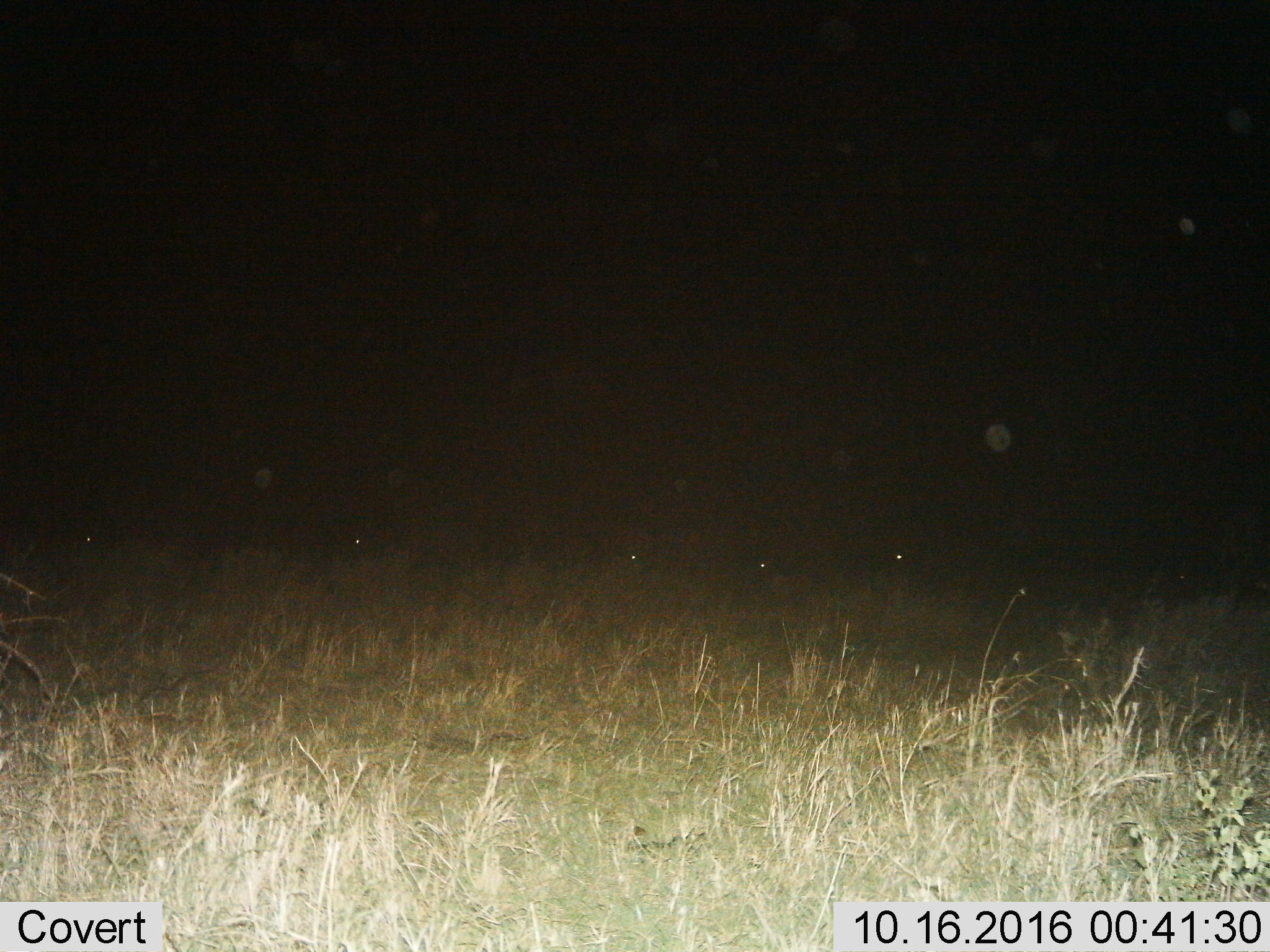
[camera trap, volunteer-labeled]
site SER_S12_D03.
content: unidentified animal